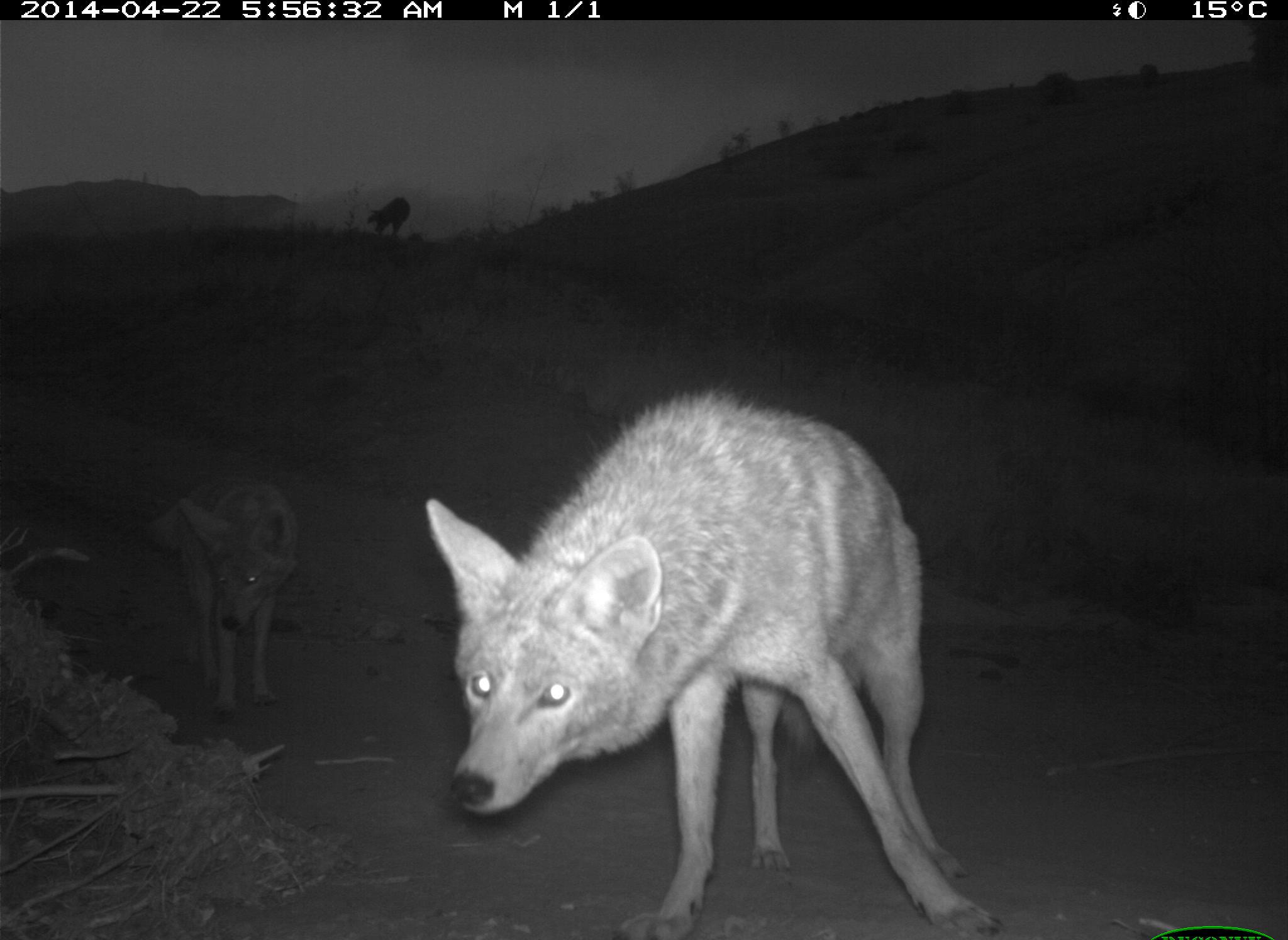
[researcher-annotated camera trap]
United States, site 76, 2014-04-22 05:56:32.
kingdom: Animalia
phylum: Chordata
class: Mammalia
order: Carnivora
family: Canidae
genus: Canis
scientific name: Canis latrans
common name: coyote